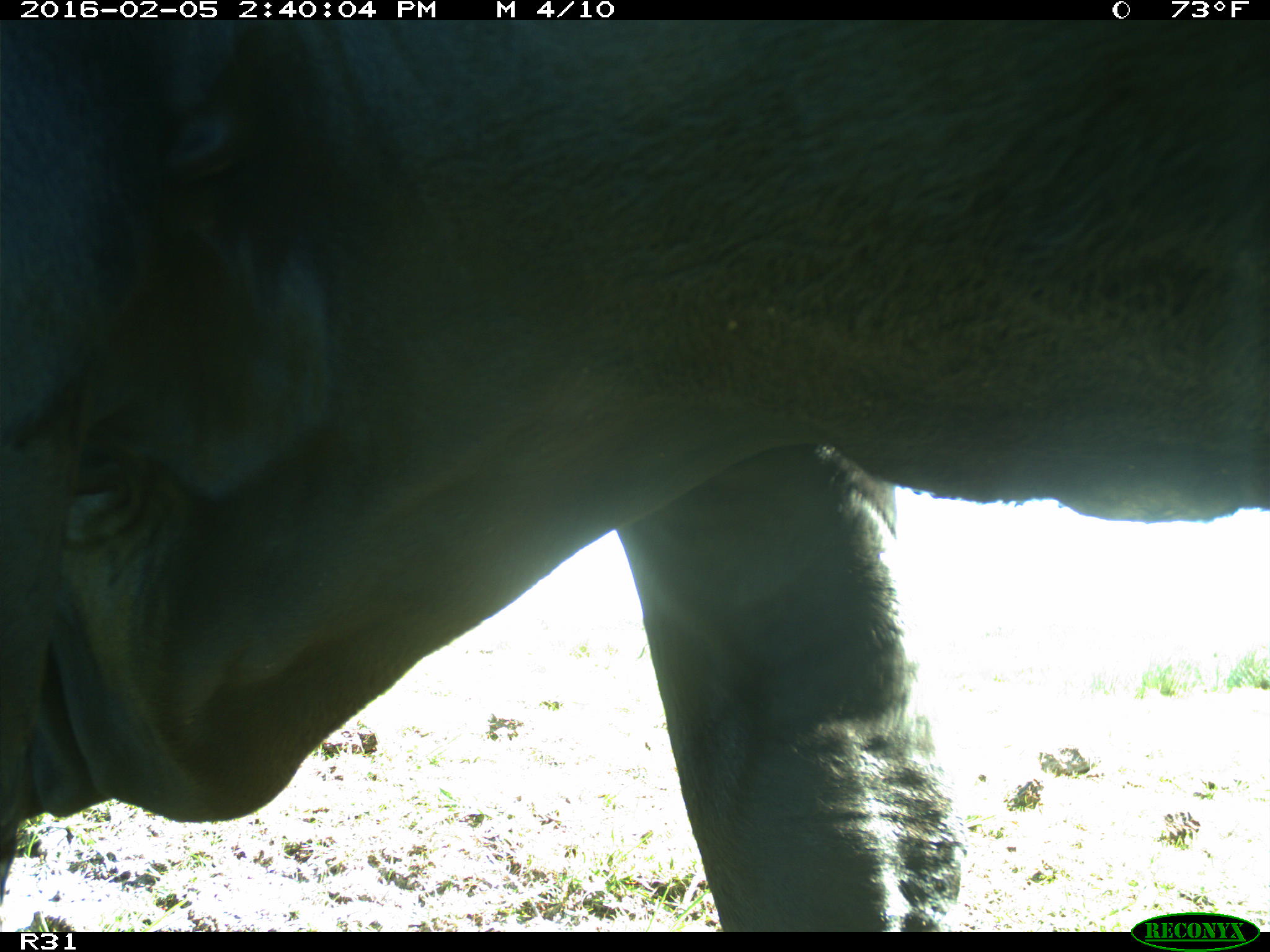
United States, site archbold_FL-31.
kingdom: Animalia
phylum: Chordata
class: Mammalia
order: Artiodactyla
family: Bovidae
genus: Bos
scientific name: Bos taurus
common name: domestic cow